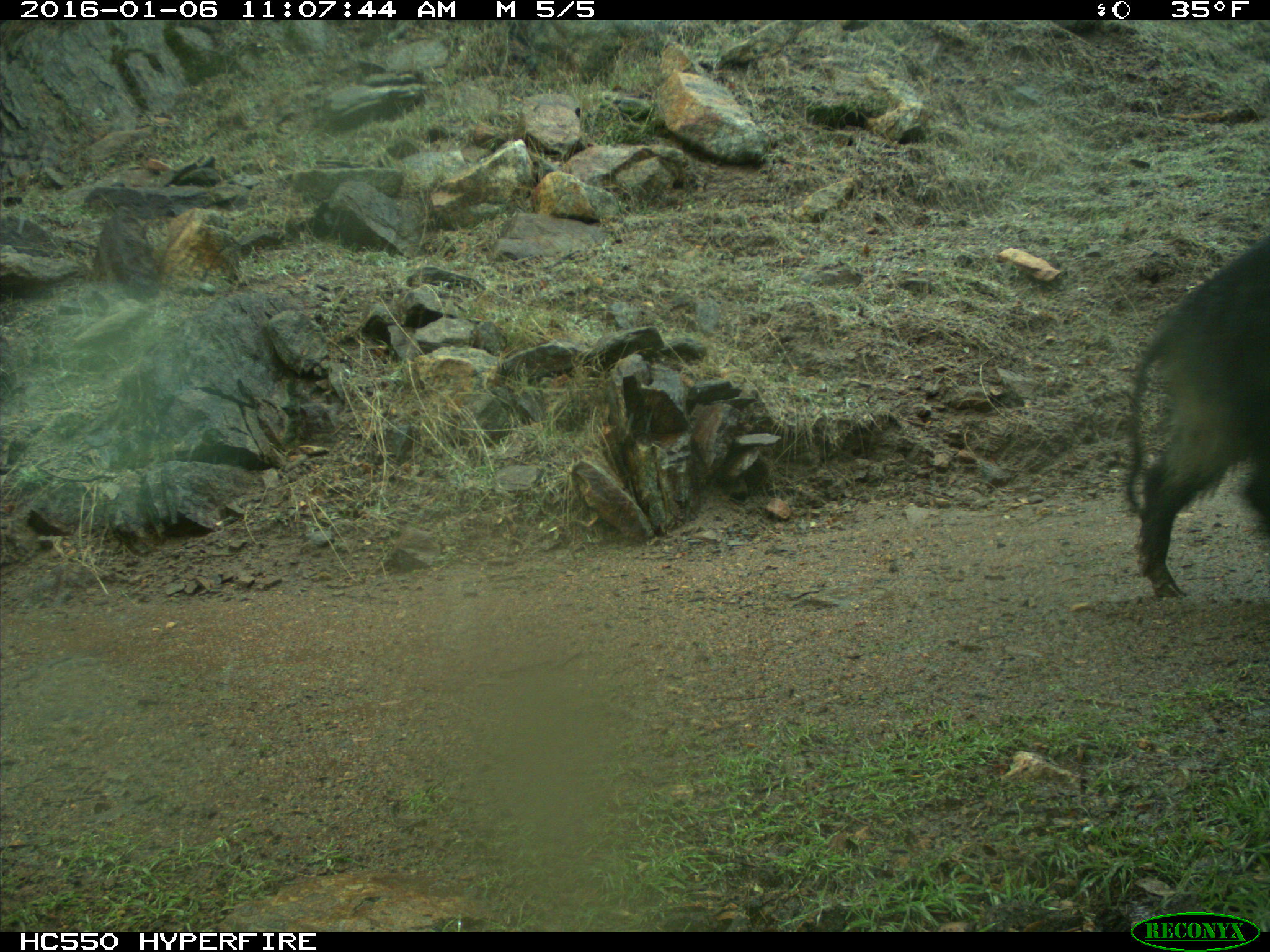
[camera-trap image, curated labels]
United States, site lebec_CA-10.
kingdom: Animalia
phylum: Chordata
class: Mammalia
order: Artiodactyla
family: Suidae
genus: Sus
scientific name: Sus scrofa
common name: wild boar